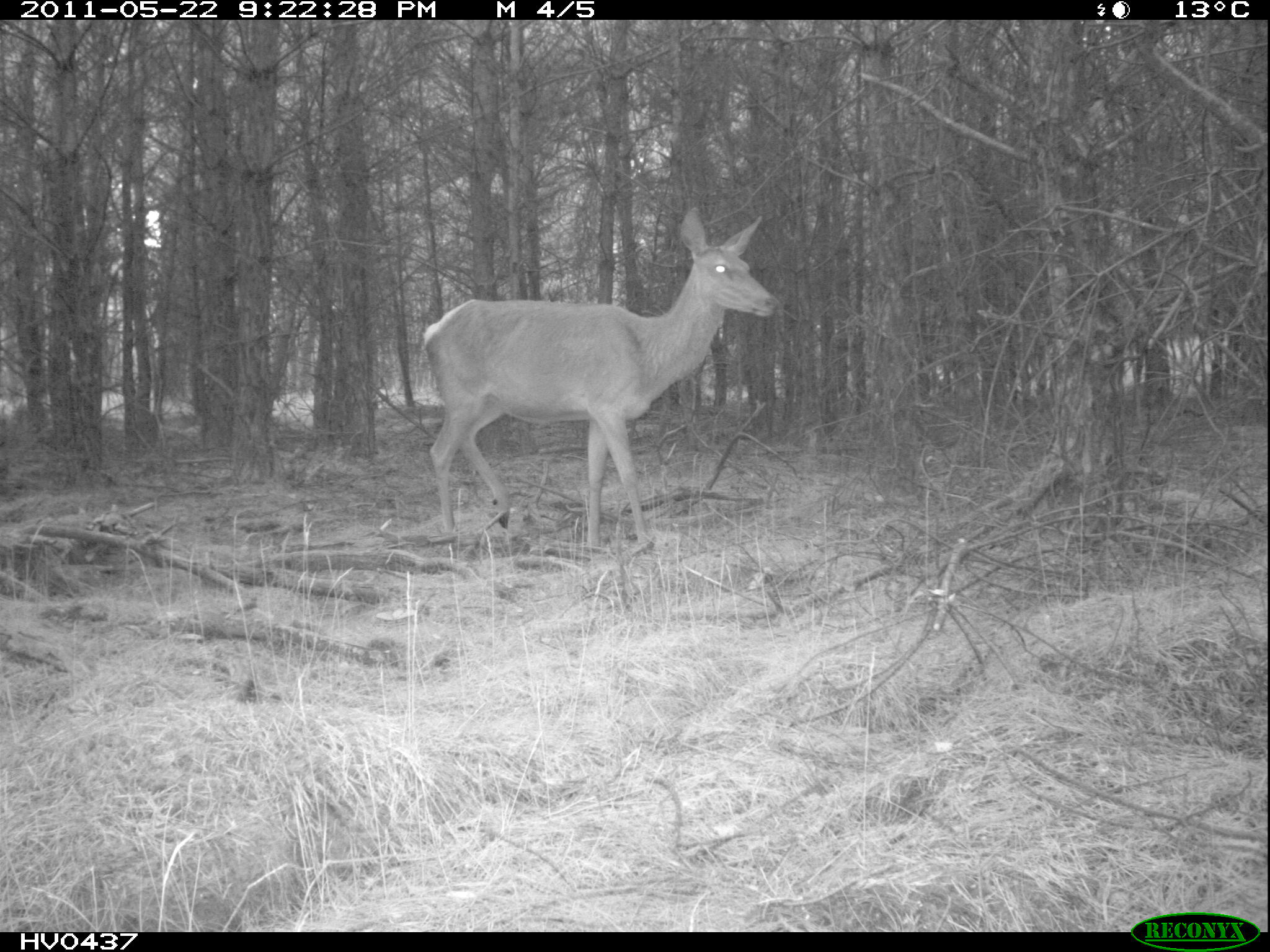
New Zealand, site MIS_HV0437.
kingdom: Animalia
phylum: Chordata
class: Mammalia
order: Artiodactyla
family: Cervidae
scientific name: Cervidae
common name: deer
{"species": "deer (Cervidae)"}